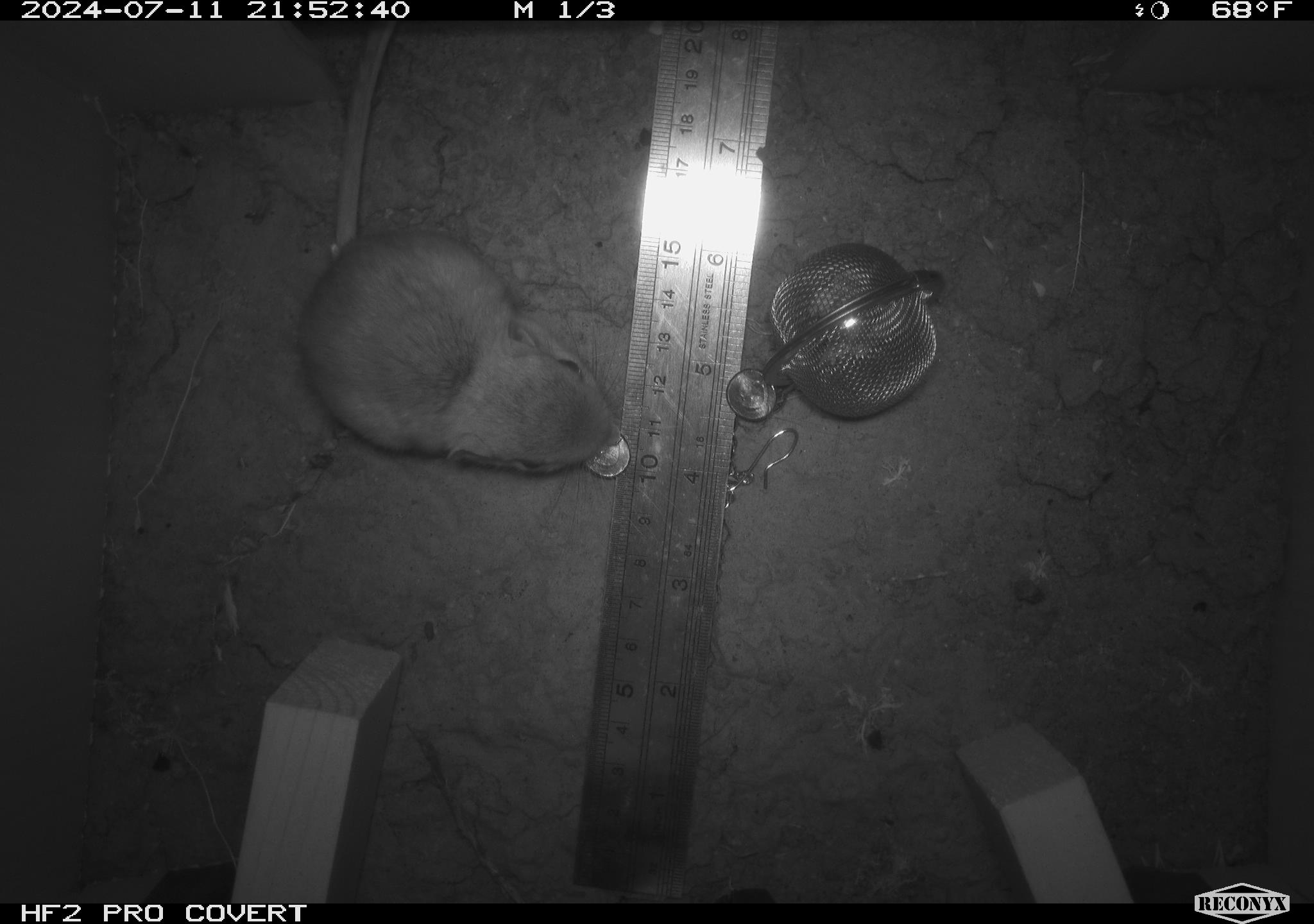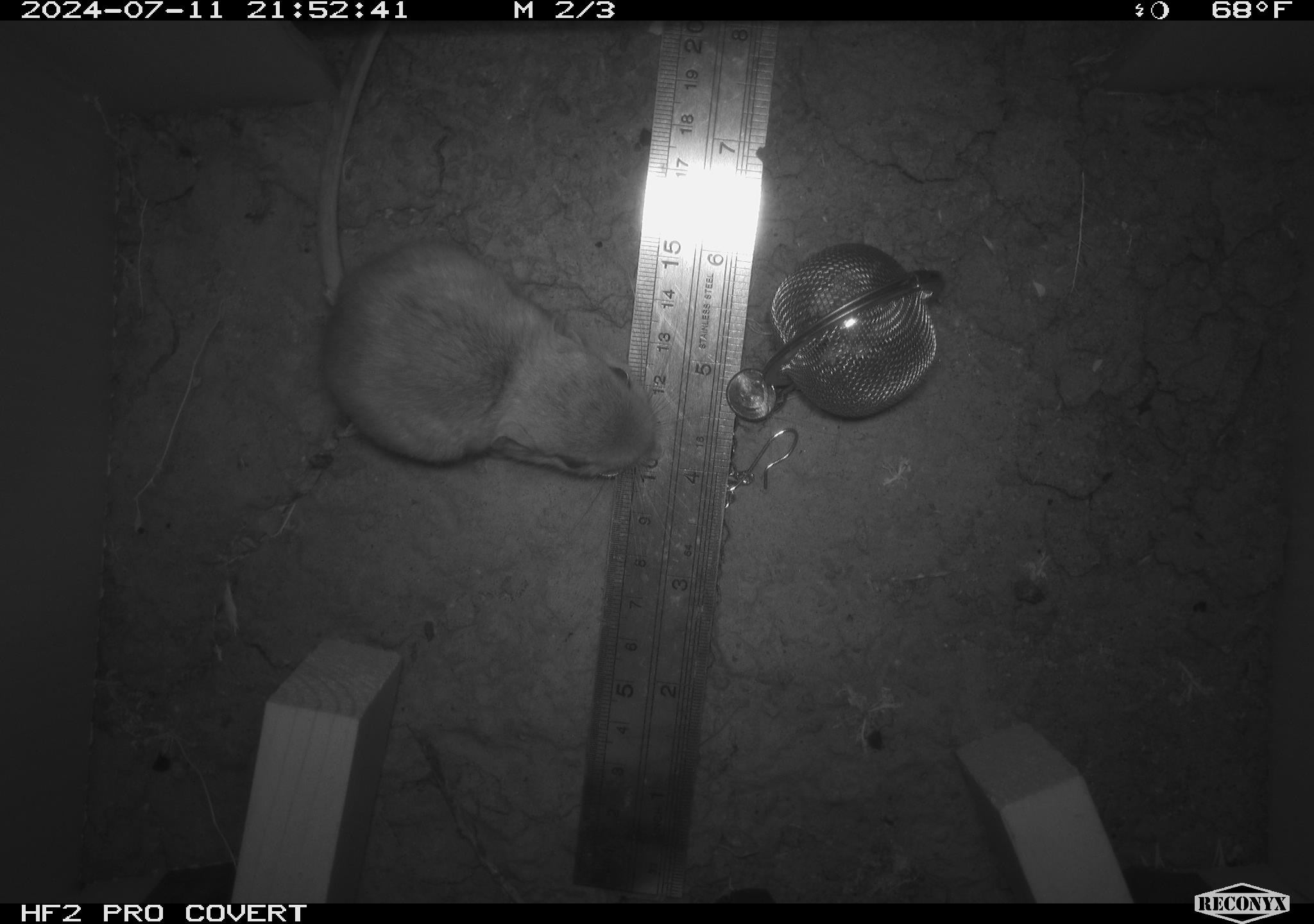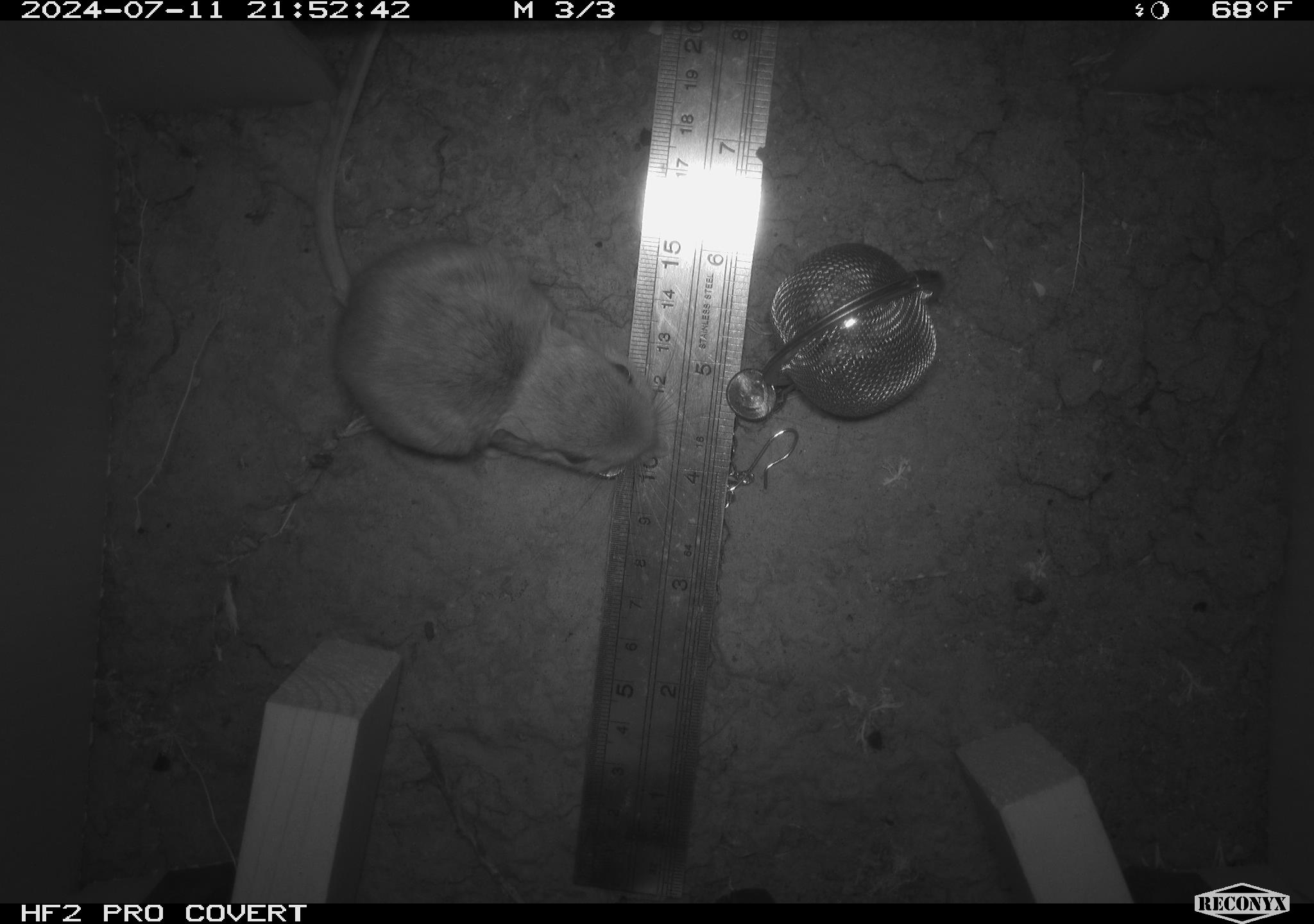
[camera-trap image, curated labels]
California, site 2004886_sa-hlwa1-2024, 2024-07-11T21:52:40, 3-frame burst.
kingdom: Animalia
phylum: Chordata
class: Mammalia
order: Rodentia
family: Heteromyidae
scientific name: Heteromyidae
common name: kangaroo rats and pocket mice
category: heteromyidae family